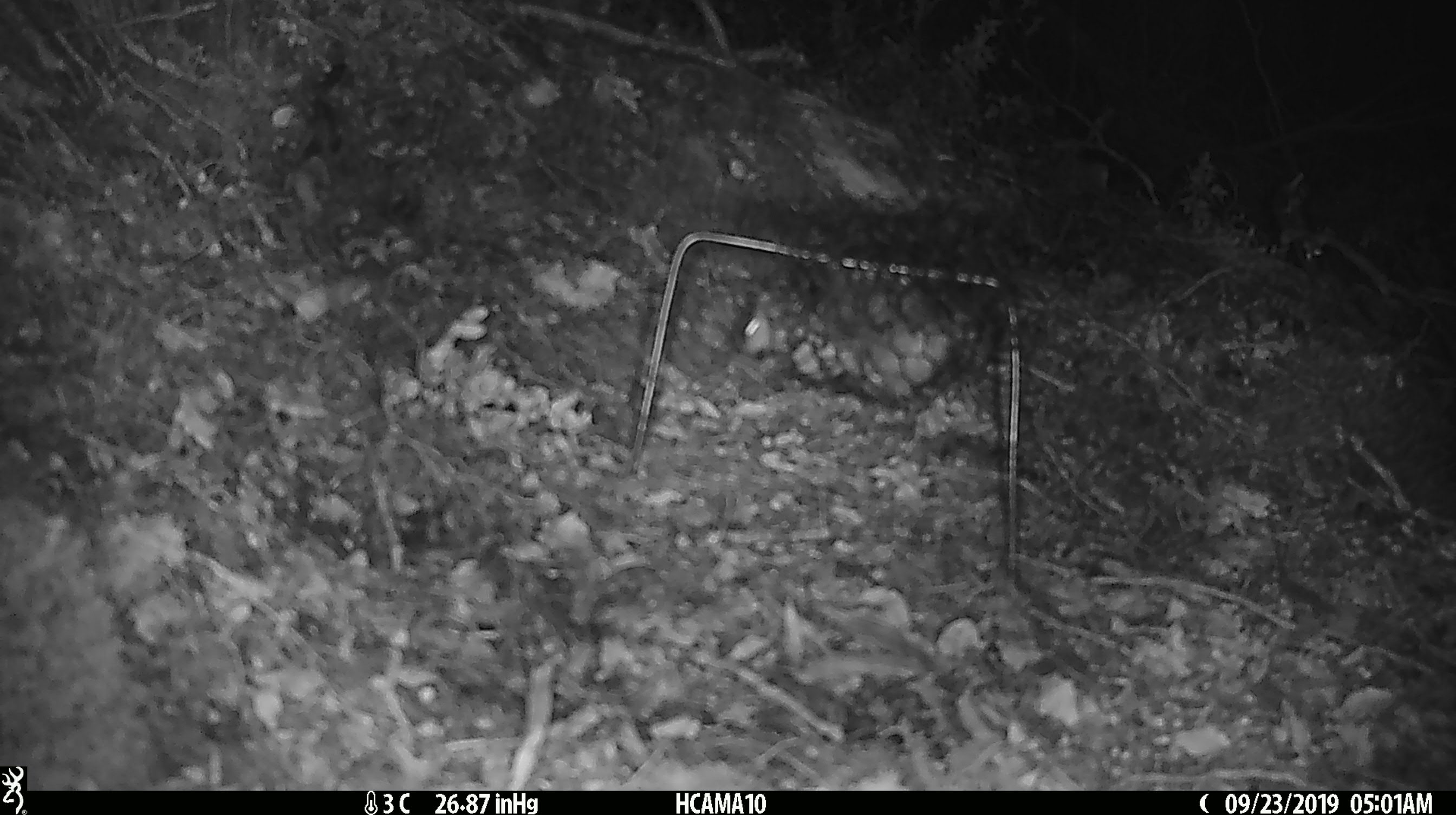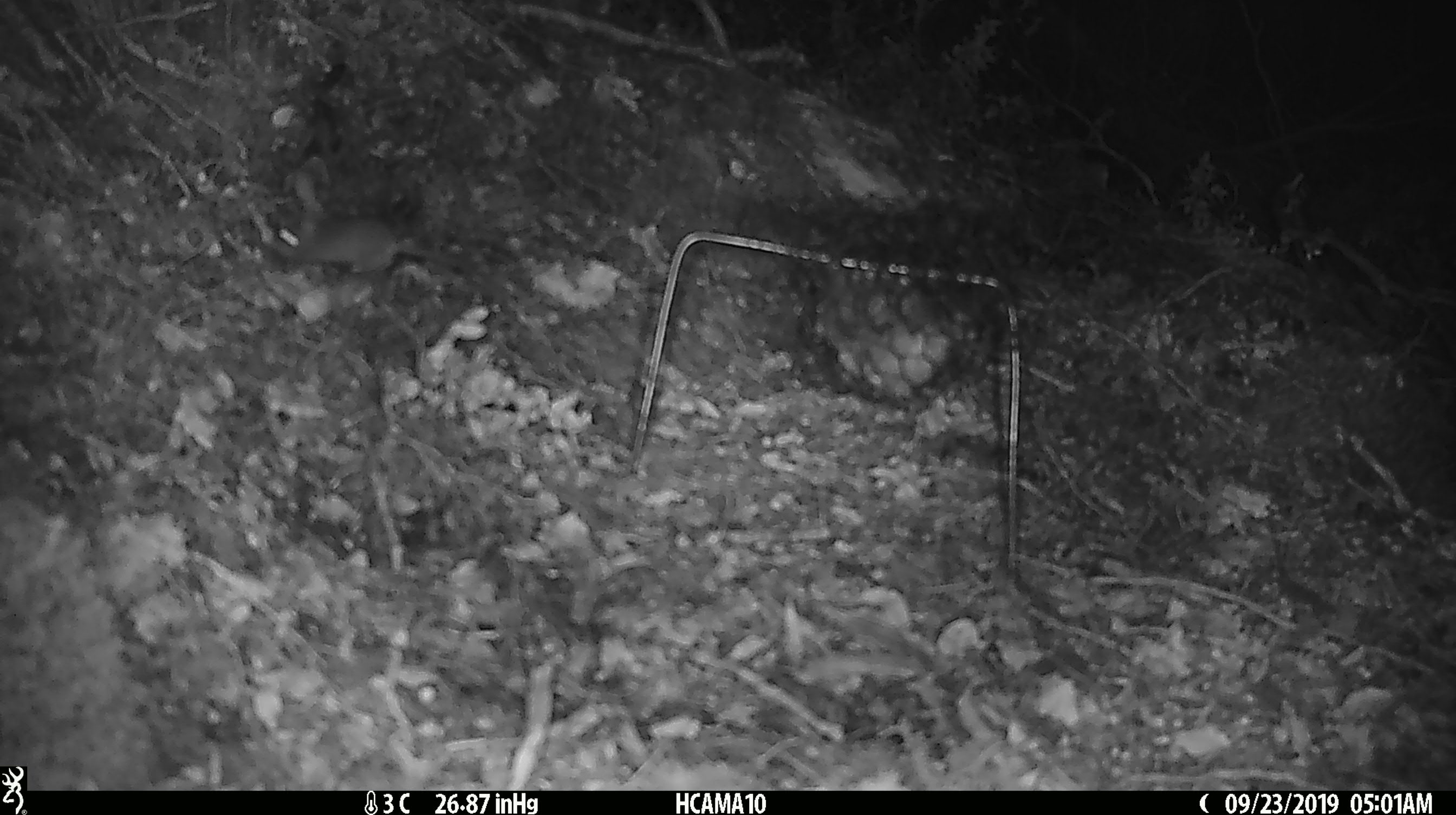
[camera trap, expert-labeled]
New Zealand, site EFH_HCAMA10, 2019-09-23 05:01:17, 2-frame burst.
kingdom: Animalia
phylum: Chordata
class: Mammalia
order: Rodentia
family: Muridae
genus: Mus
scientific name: Mus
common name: mouse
Mouse (Mus).